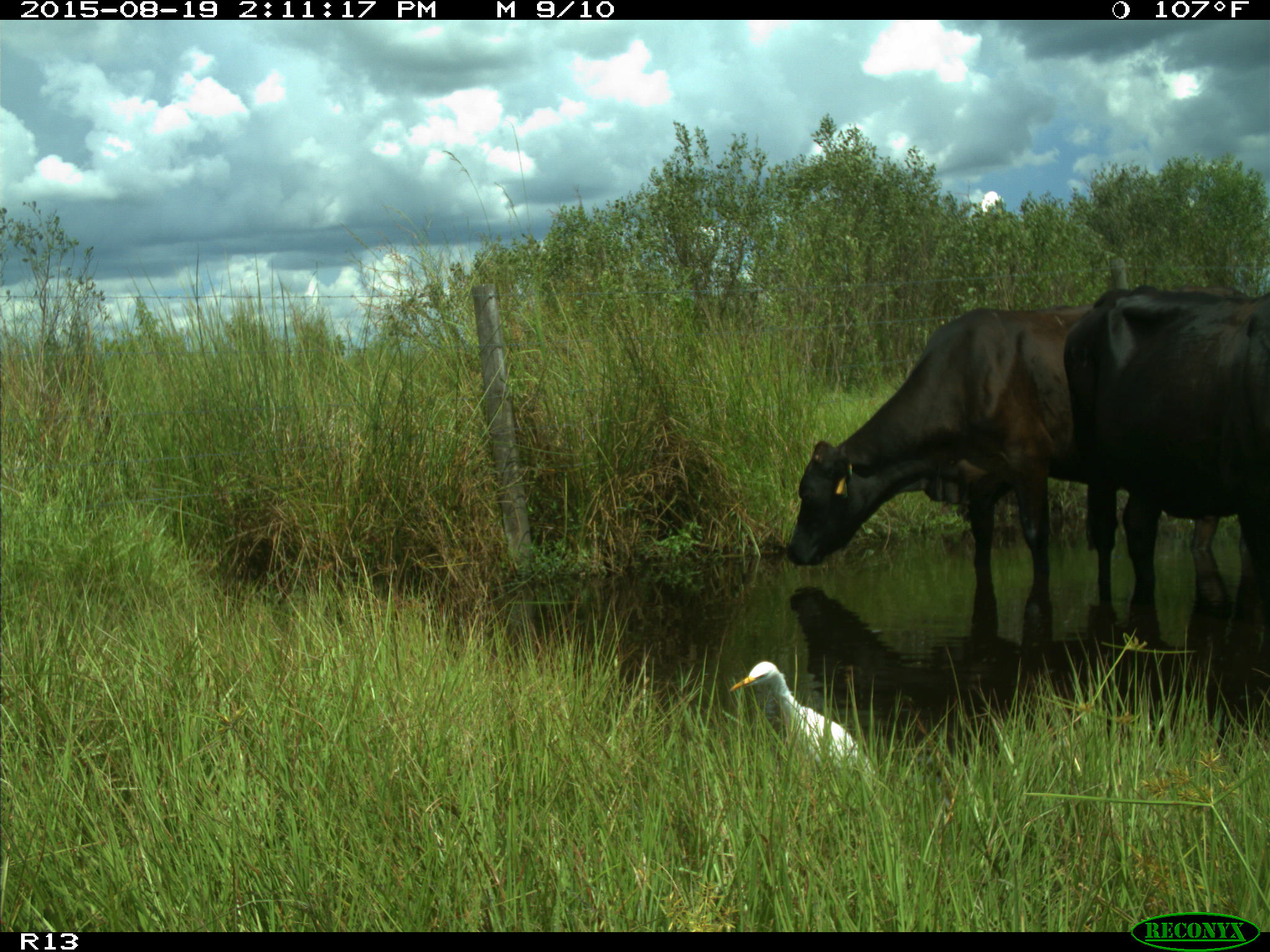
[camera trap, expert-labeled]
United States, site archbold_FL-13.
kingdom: Animalia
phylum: Chordata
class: Mammalia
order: Artiodactyla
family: Bovidae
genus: Bos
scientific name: Bos taurus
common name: domestic cow